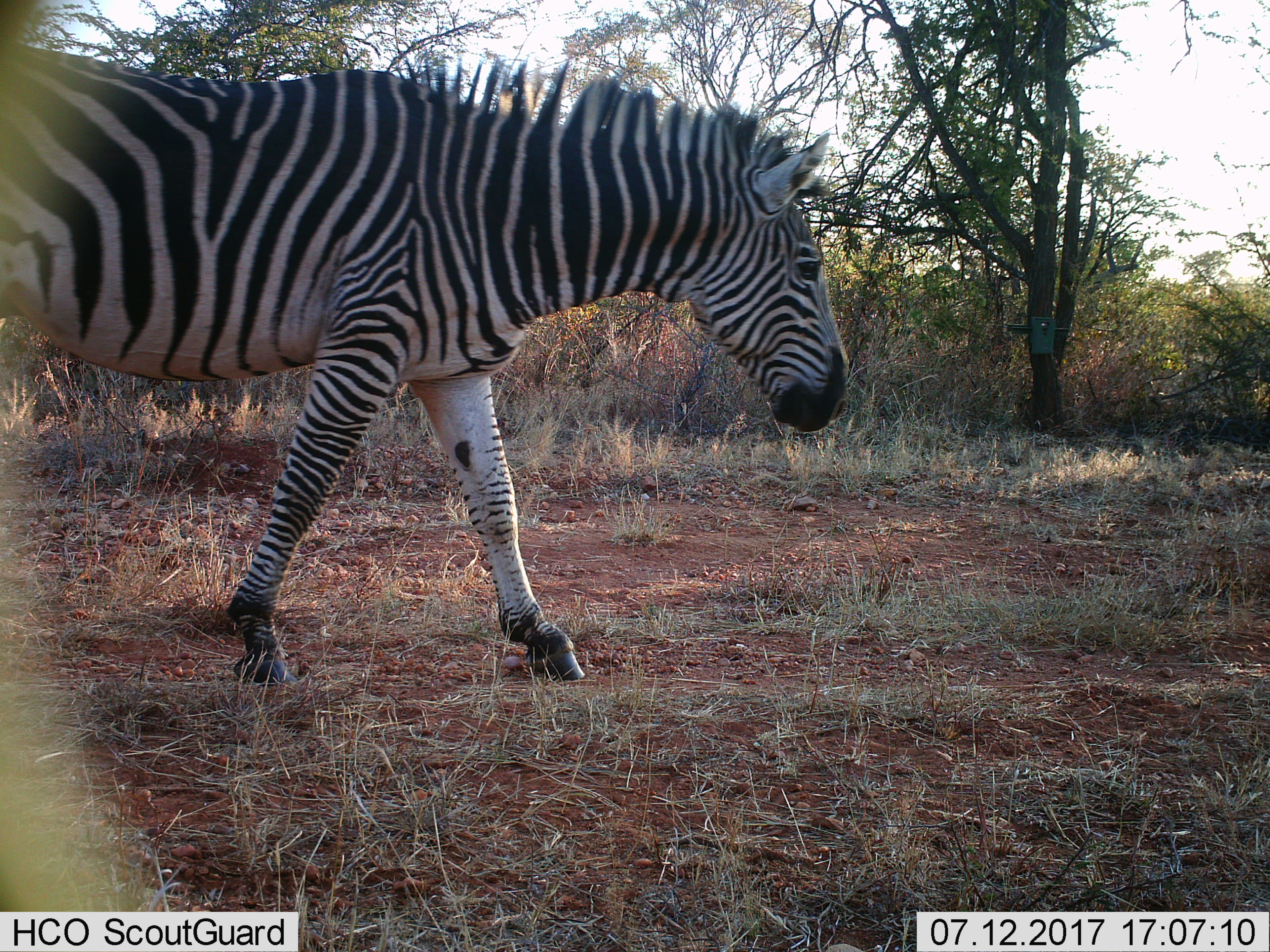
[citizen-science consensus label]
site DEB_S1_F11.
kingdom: Animalia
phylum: Chordata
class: Mammalia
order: Perissodactyla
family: Equidae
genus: Equus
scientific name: Equus quagga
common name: plains zebra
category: zebraplains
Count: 1.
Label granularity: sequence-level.